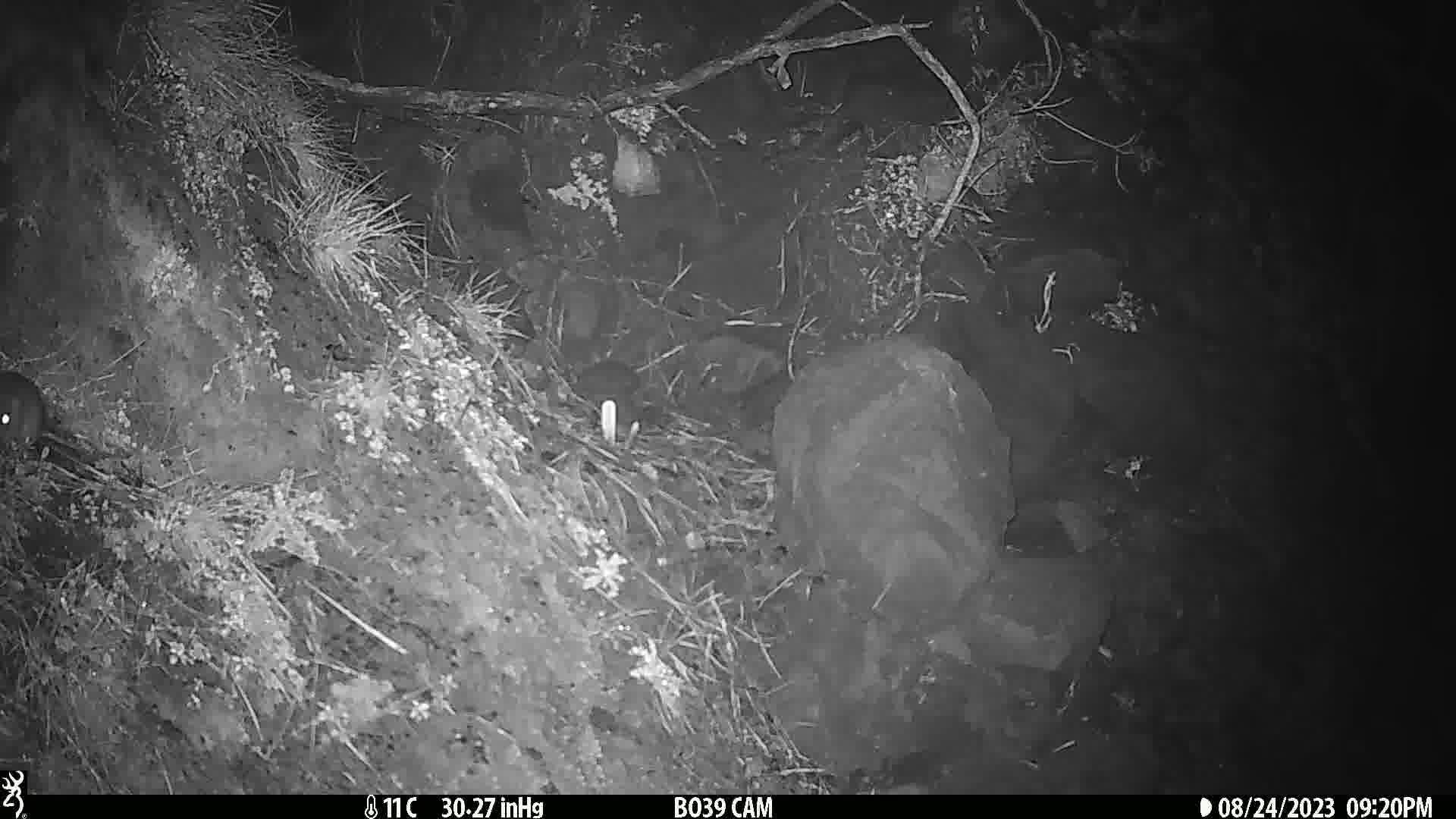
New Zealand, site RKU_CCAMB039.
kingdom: Animalia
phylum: Chordata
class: Mammalia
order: Rodentia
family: Muridae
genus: Rattus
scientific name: Rattus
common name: rat